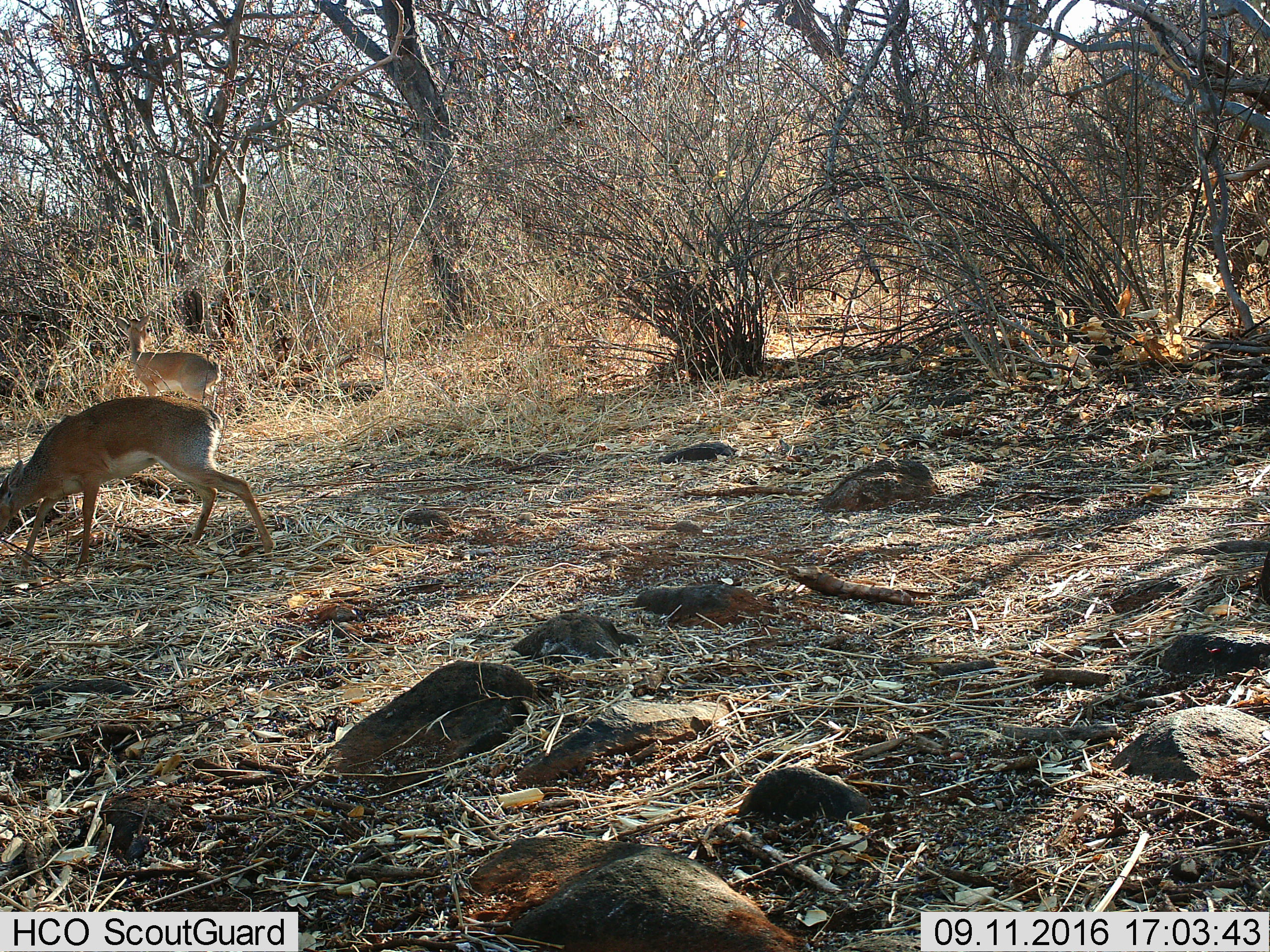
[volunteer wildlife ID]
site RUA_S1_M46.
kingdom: Animalia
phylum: Chordata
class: Mammalia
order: Artiodactyla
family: Bovidae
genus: Madoqua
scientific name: Madoqua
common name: dik-dik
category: dikdik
Dikdik (dik-dik) (Madoqua), count 2. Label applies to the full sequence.